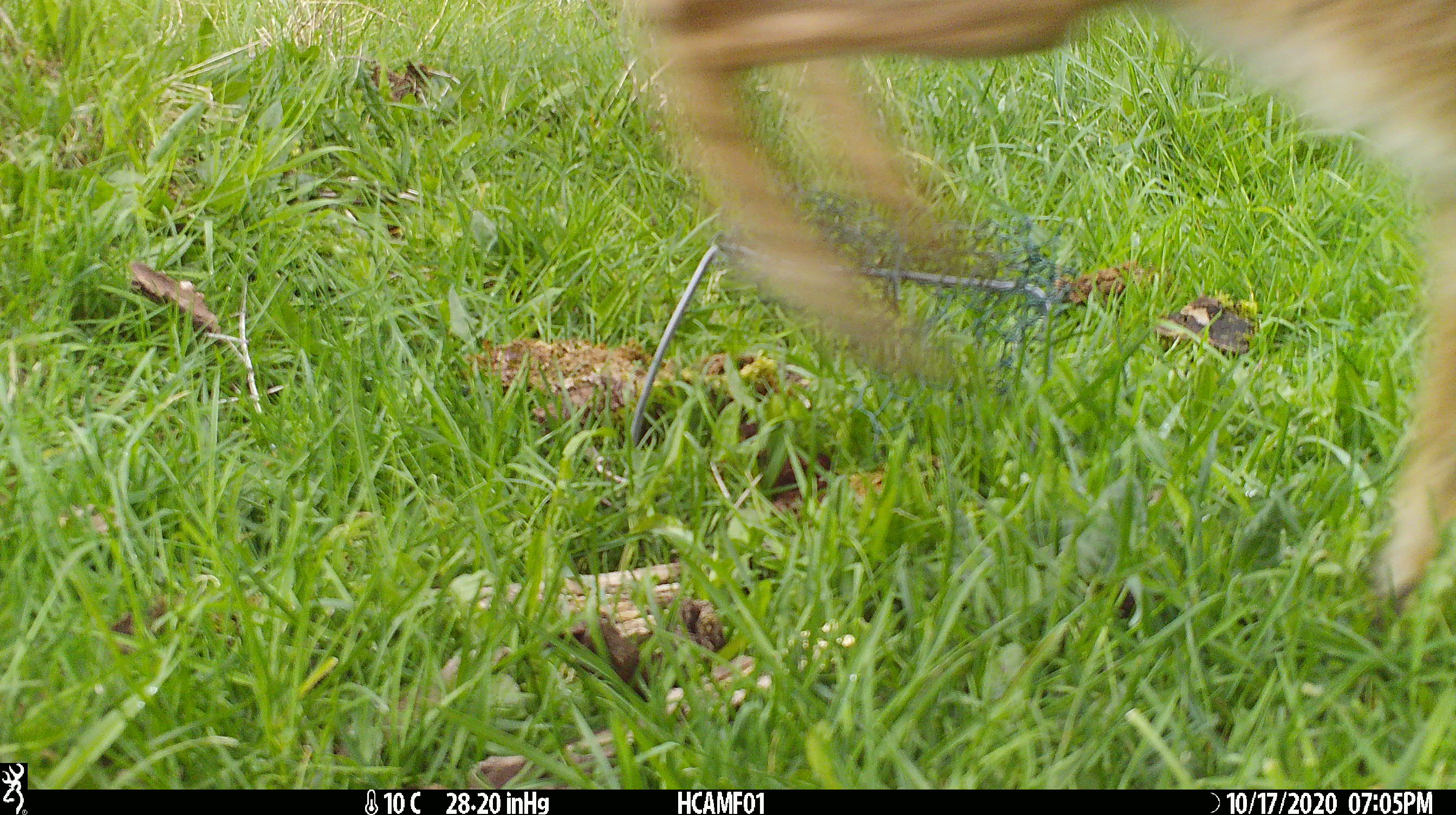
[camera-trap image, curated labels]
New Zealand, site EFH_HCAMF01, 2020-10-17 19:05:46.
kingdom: Animalia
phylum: Chordata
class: Mammalia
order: Lagomorpha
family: Leporidae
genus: Lepus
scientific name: Lepus europaeus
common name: brown hare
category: hare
Hare (brown hare) (Lepus europaeus).